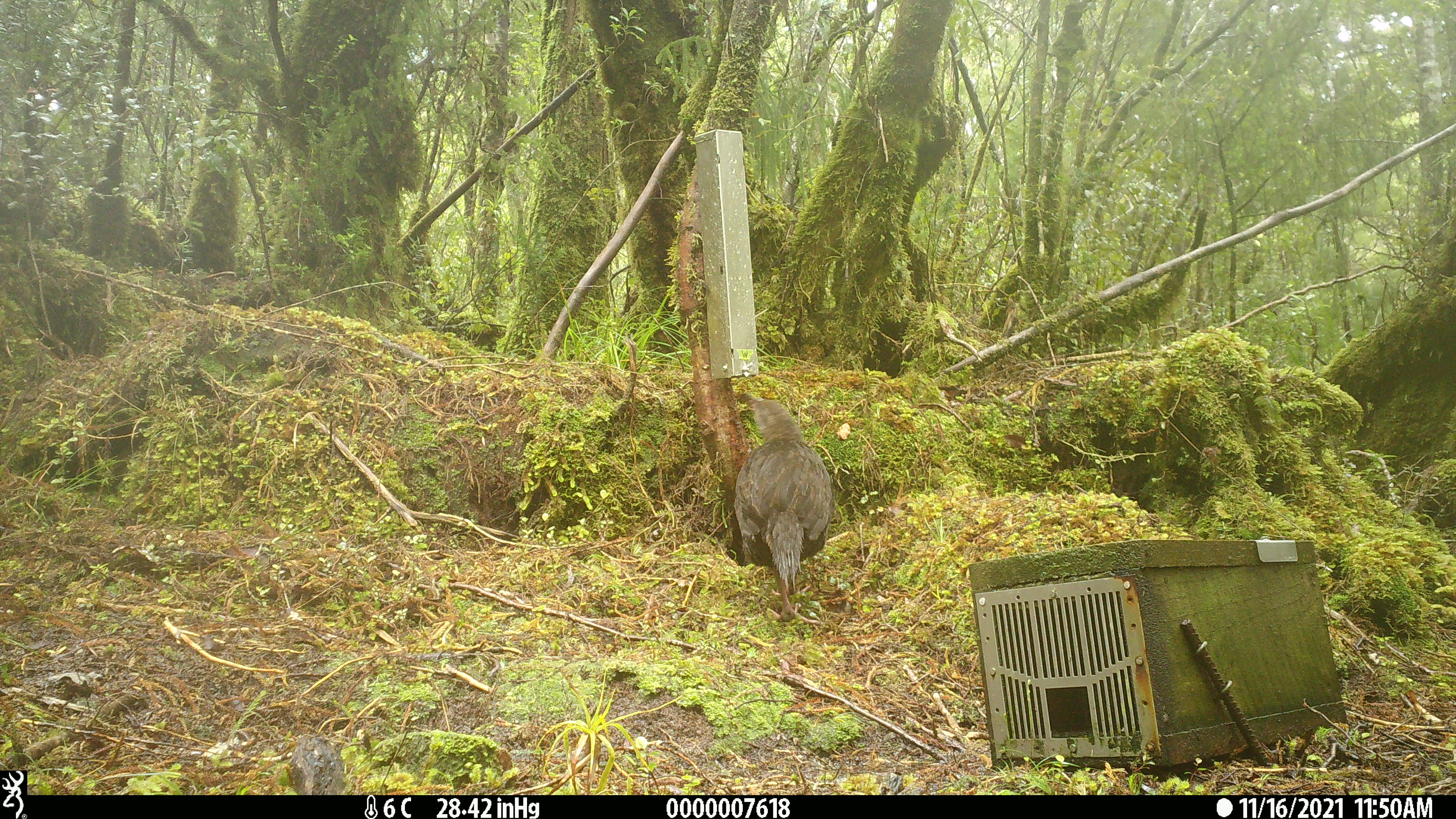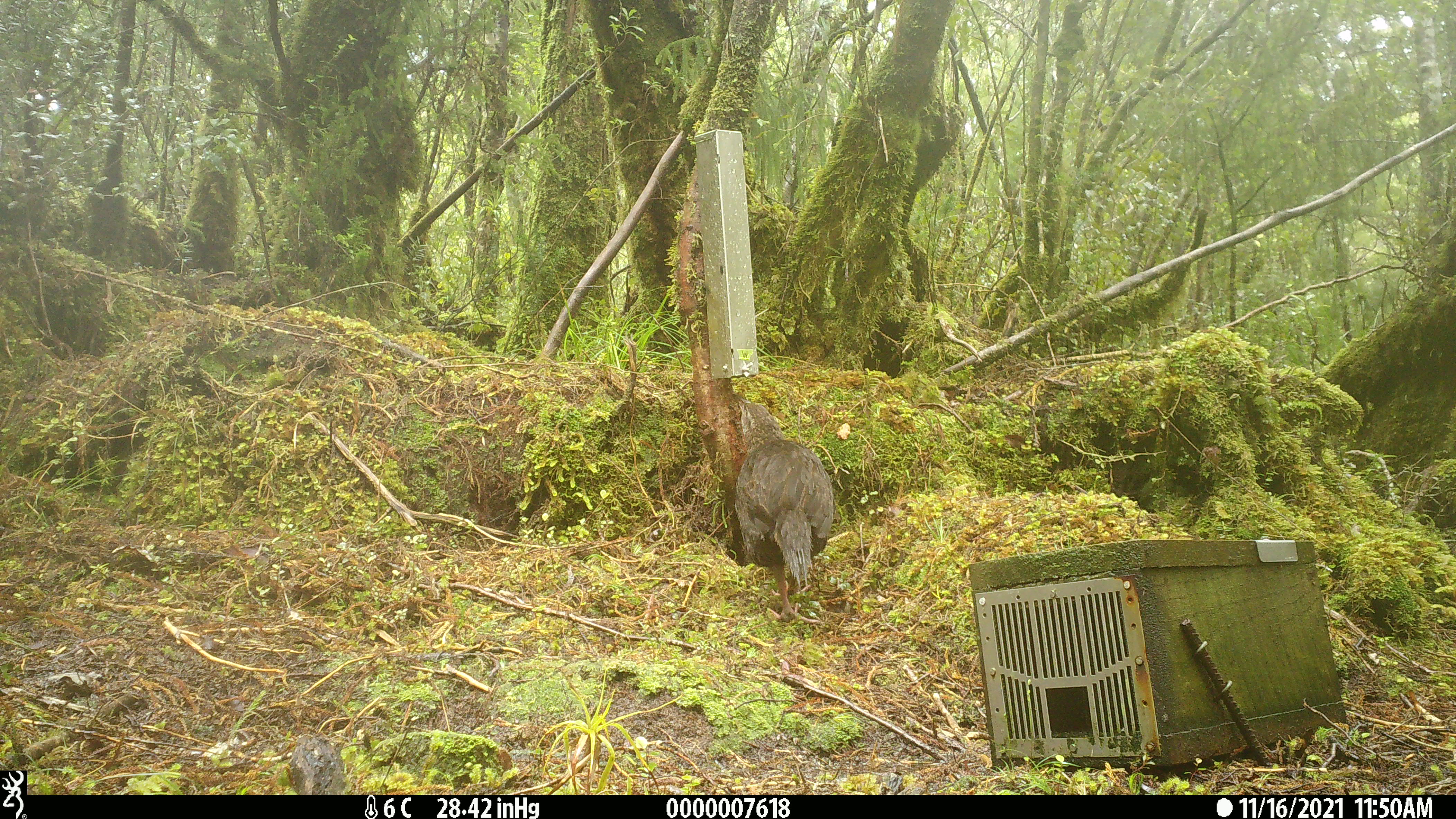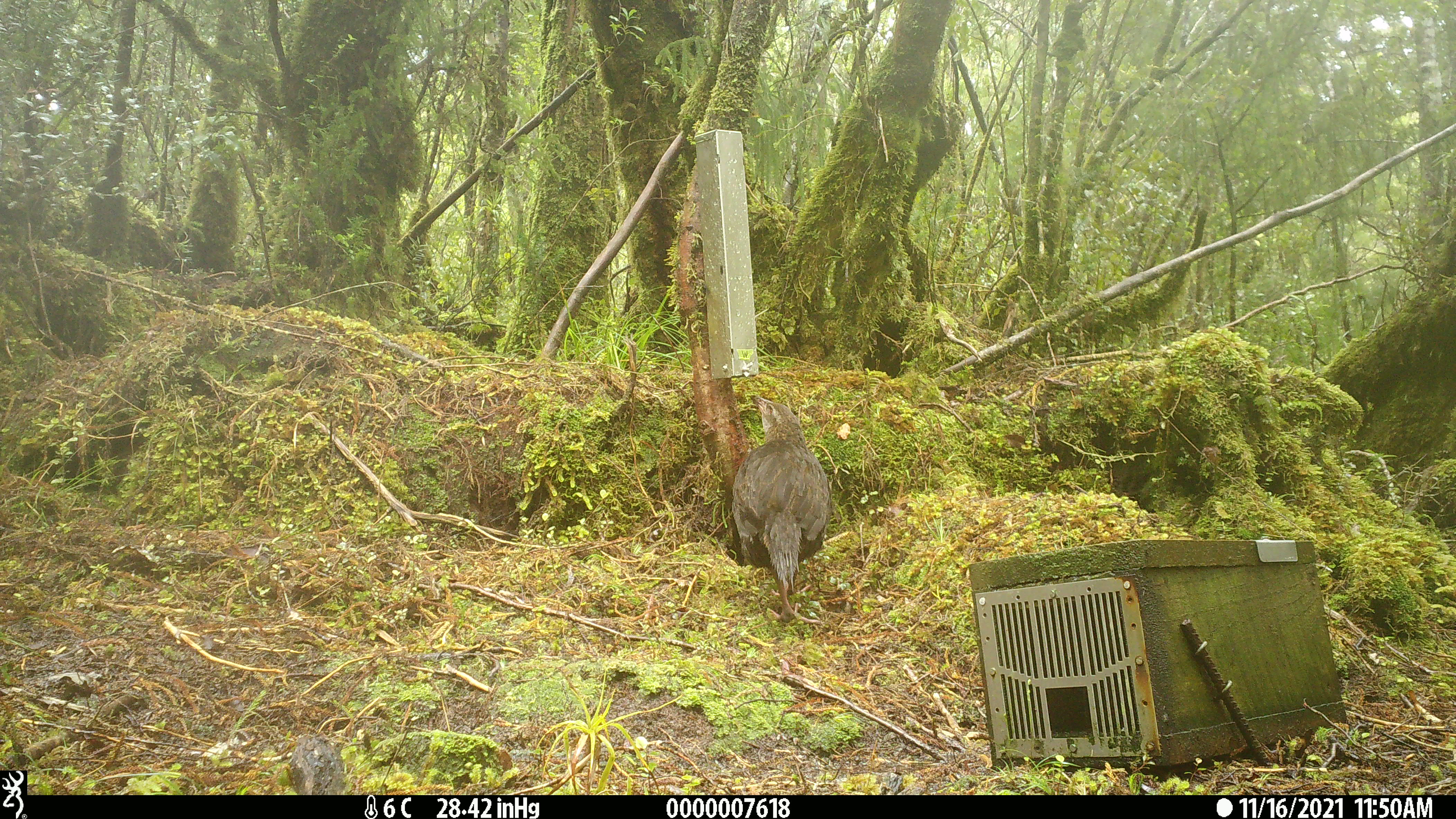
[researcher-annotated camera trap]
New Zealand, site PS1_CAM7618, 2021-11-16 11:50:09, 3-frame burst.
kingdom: Animalia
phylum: Chordata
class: Aves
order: Gruiformes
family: Rallidae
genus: Gallirallus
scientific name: Gallirallus australis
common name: weka